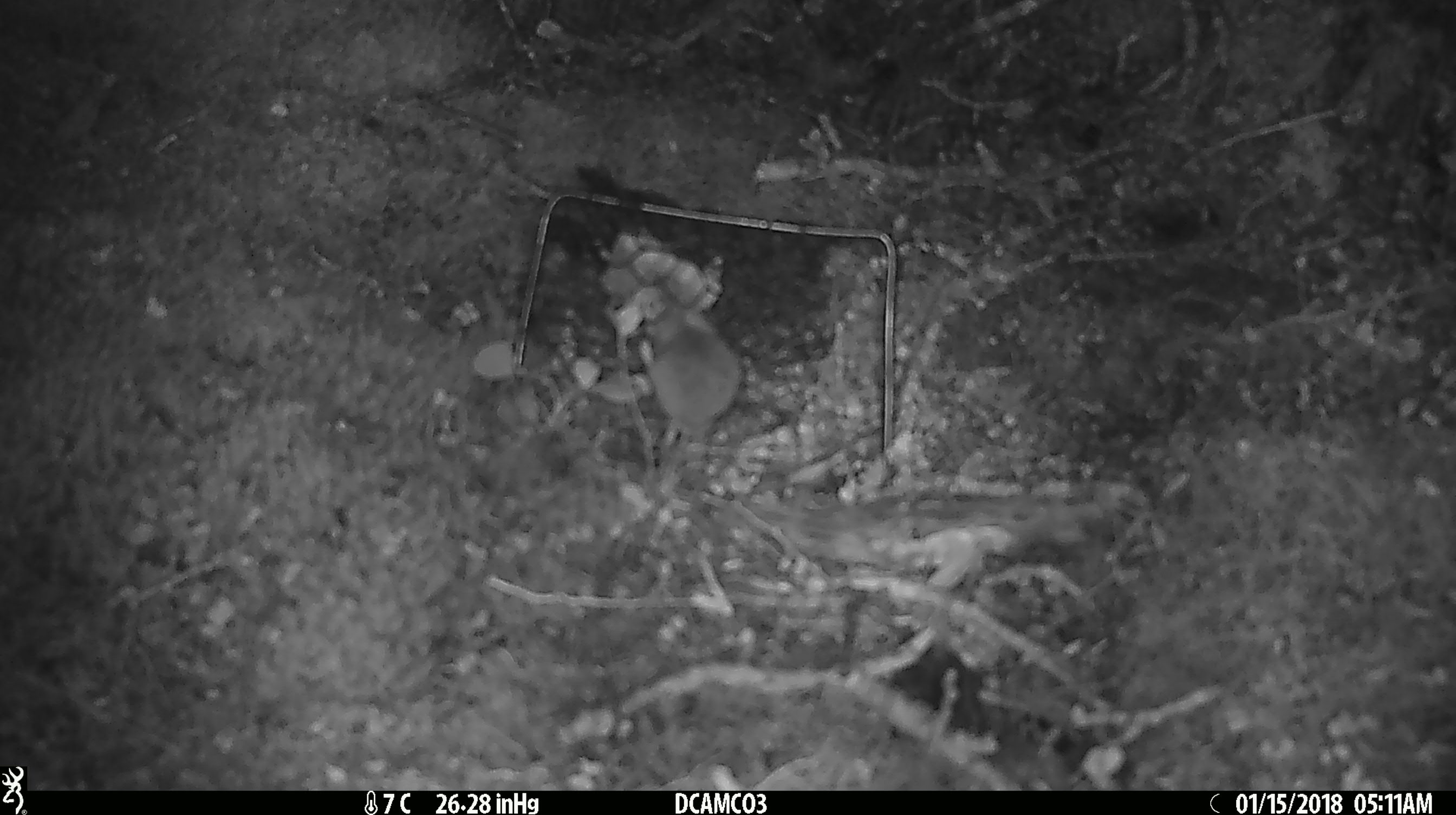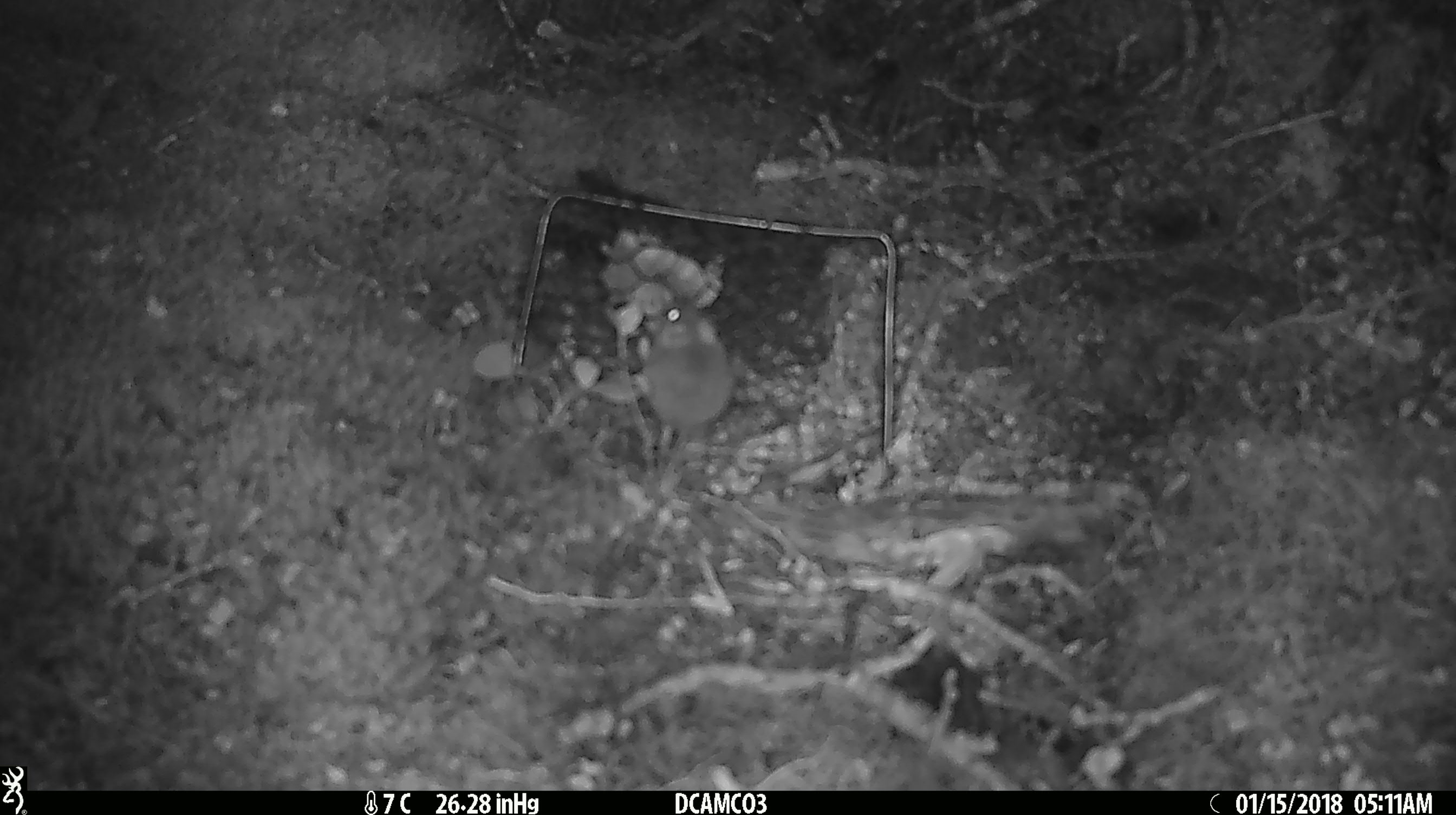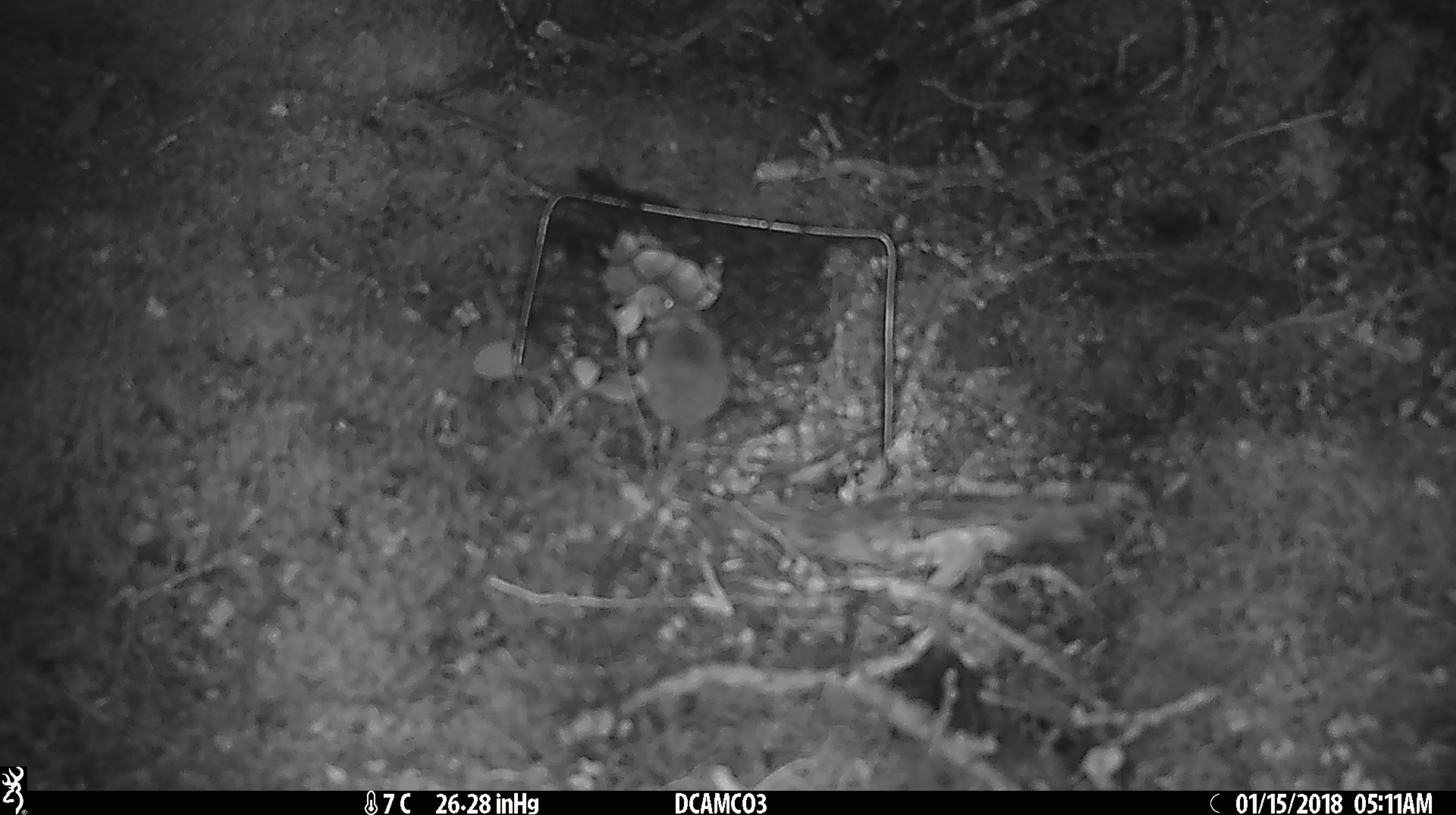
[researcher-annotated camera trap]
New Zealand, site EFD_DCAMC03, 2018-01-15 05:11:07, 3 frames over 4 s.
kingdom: Animalia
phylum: Chordata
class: Mammalia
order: Rodentia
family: Muridae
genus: Mus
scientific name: Mus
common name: mouse